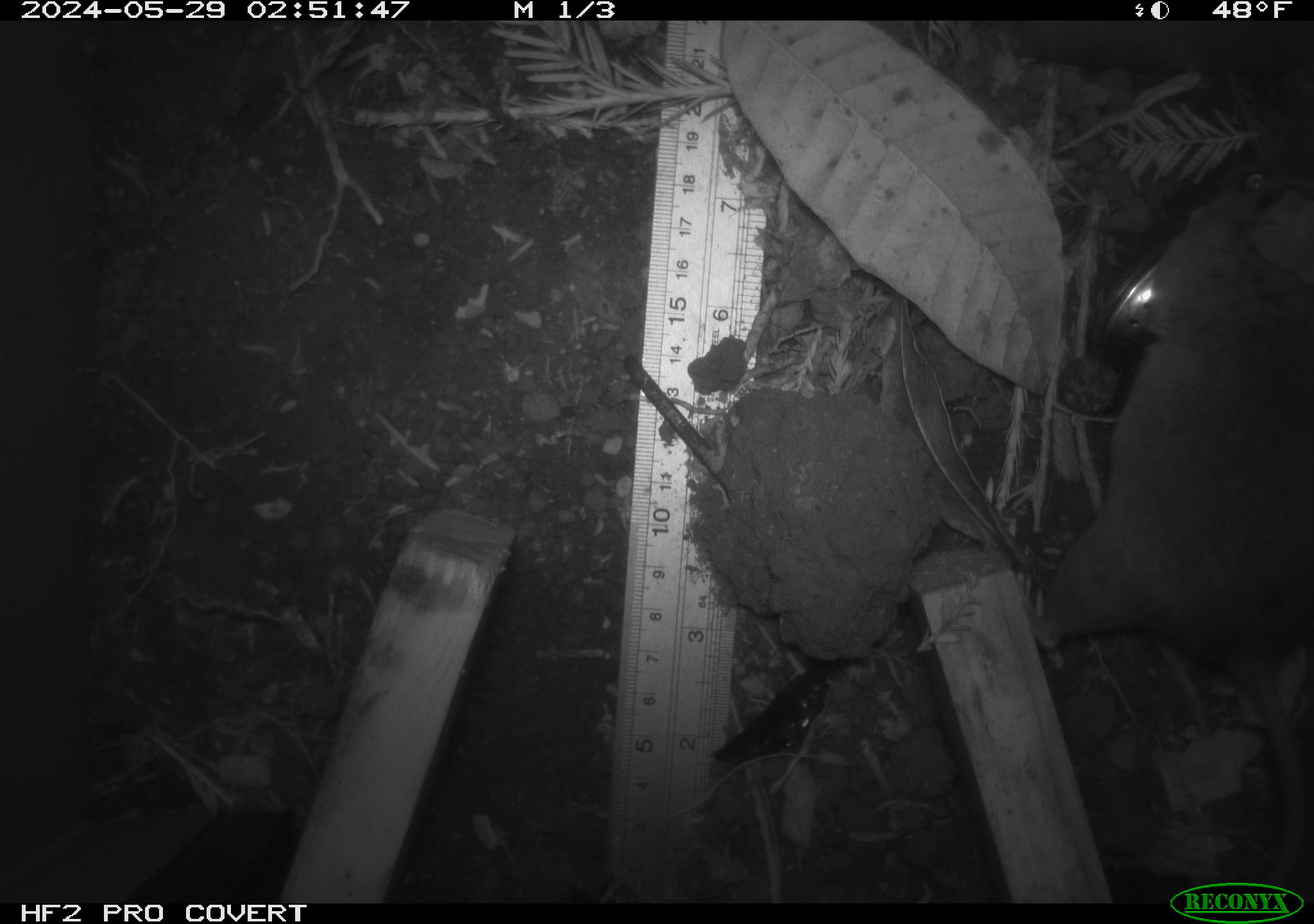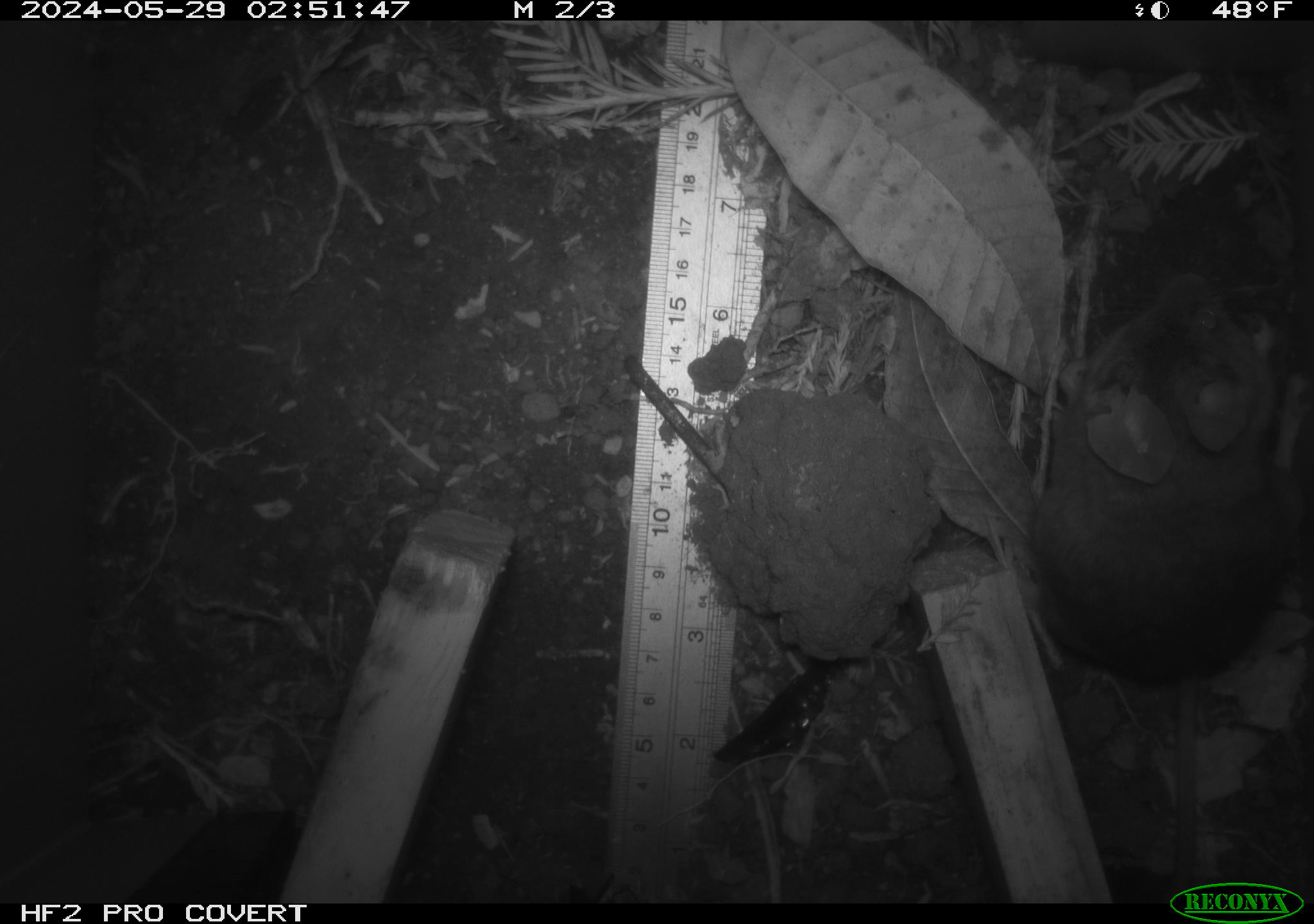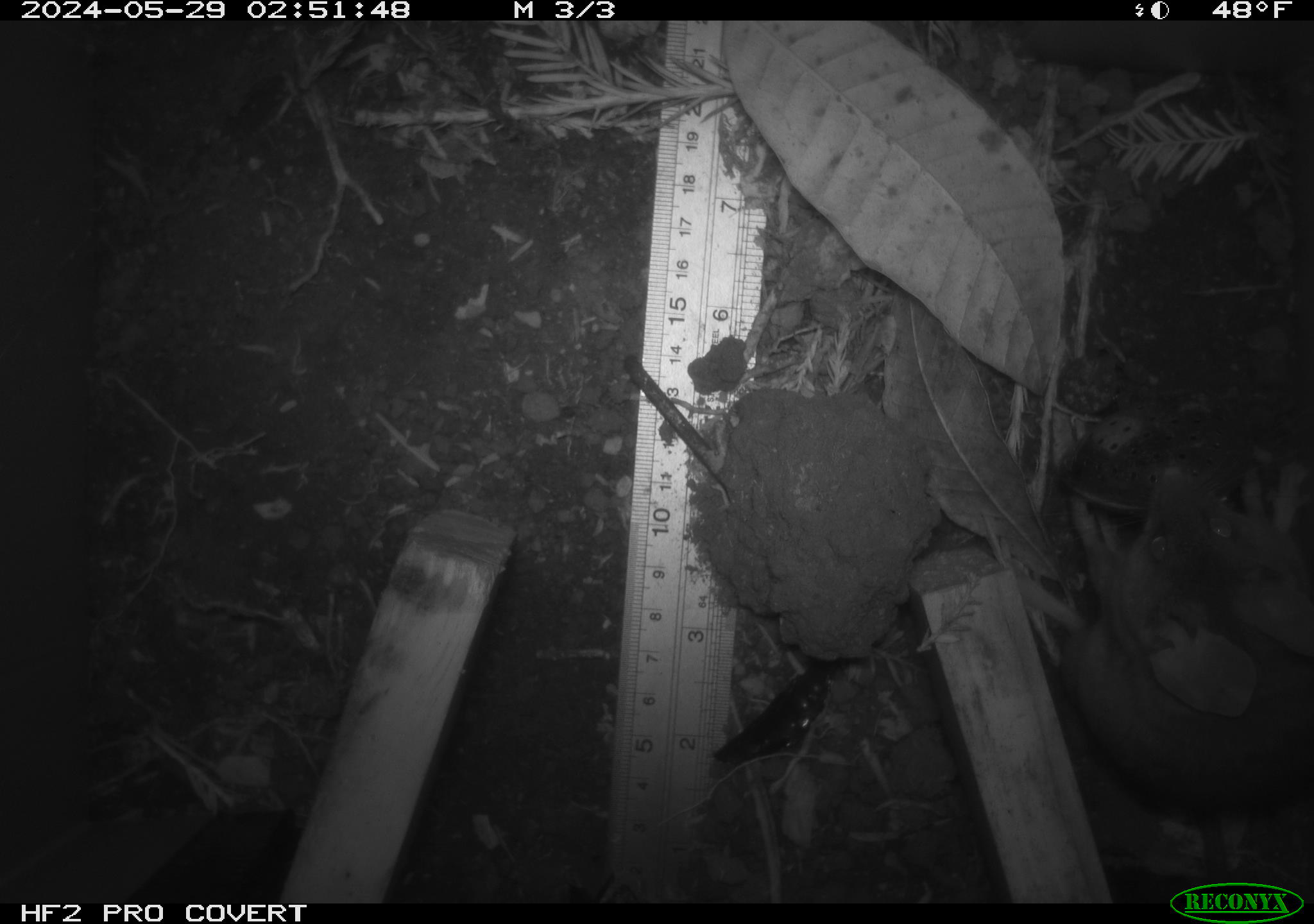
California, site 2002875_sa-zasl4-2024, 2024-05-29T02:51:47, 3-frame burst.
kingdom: Animalia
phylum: Chordata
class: Mammalia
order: Rodentia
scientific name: Rodentia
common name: rodent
Rodent (Rodentia).